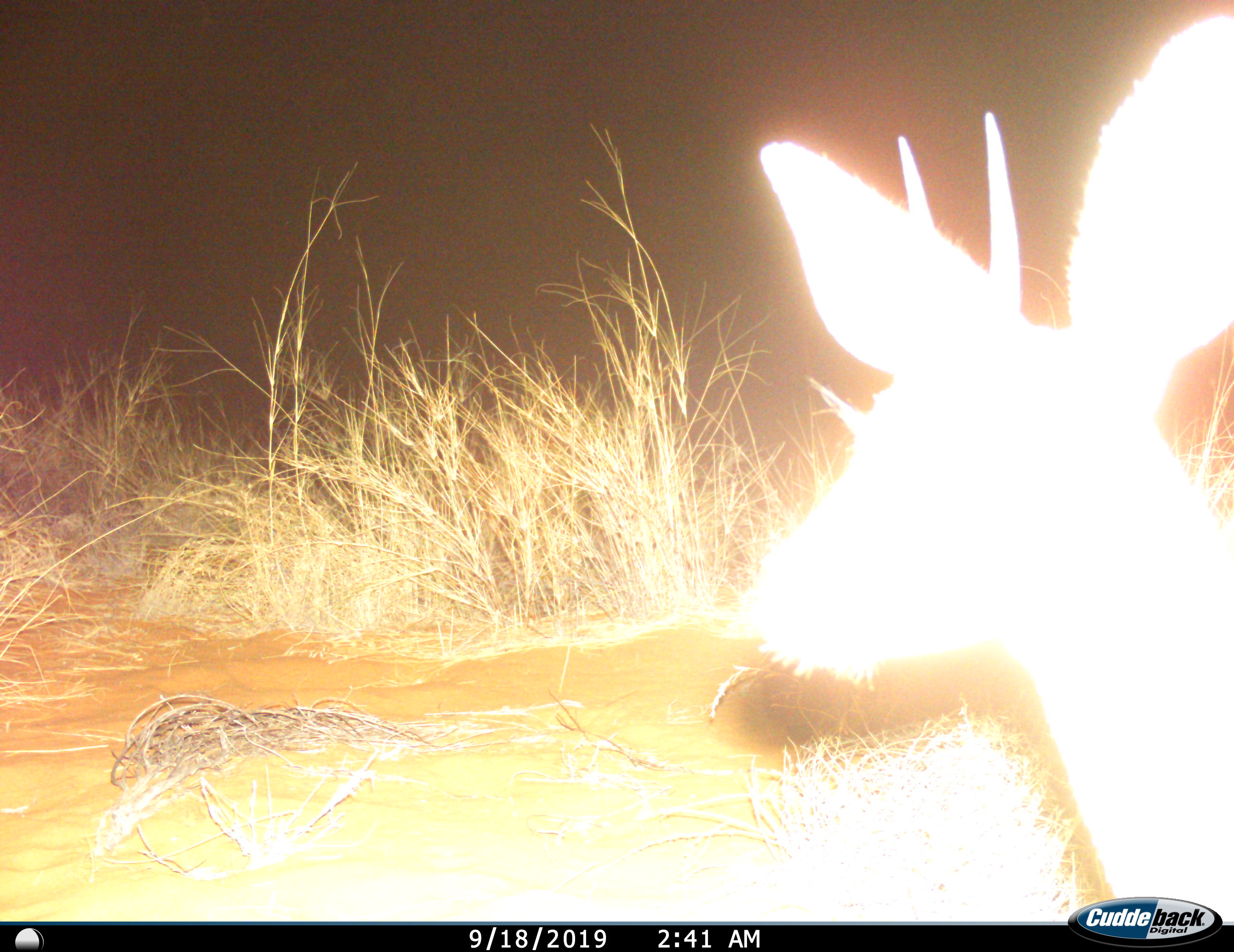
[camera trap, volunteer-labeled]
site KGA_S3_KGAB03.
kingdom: Animalia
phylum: Chordata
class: Mammalia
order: Artiodactyla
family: Bovidae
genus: Sylvicapra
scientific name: Sylvicapra grimmia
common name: common duiker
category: duikercommongrey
Duikercommongrey (common duiker) (Sylvicapra grimmia), count 1. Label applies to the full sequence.